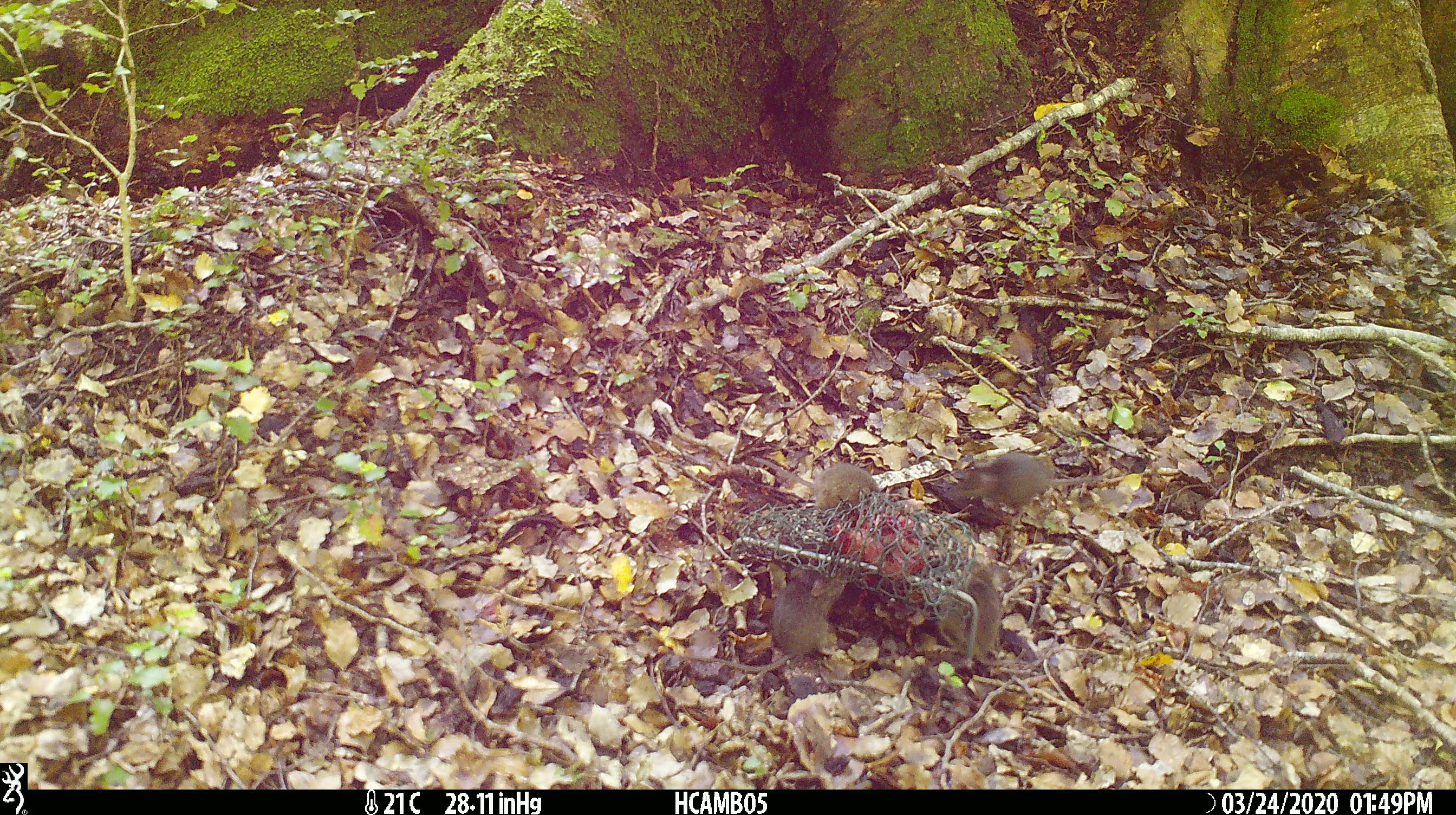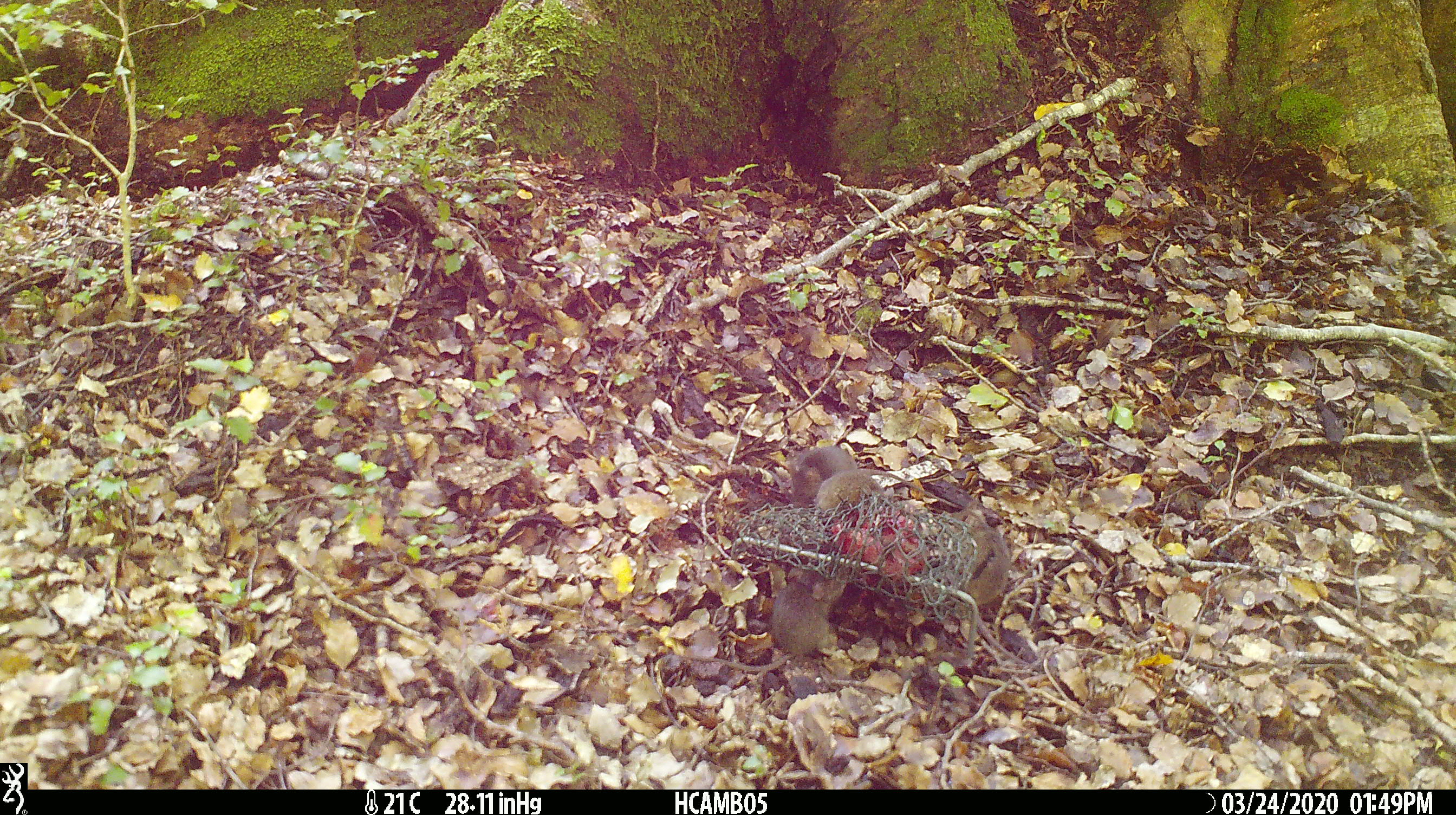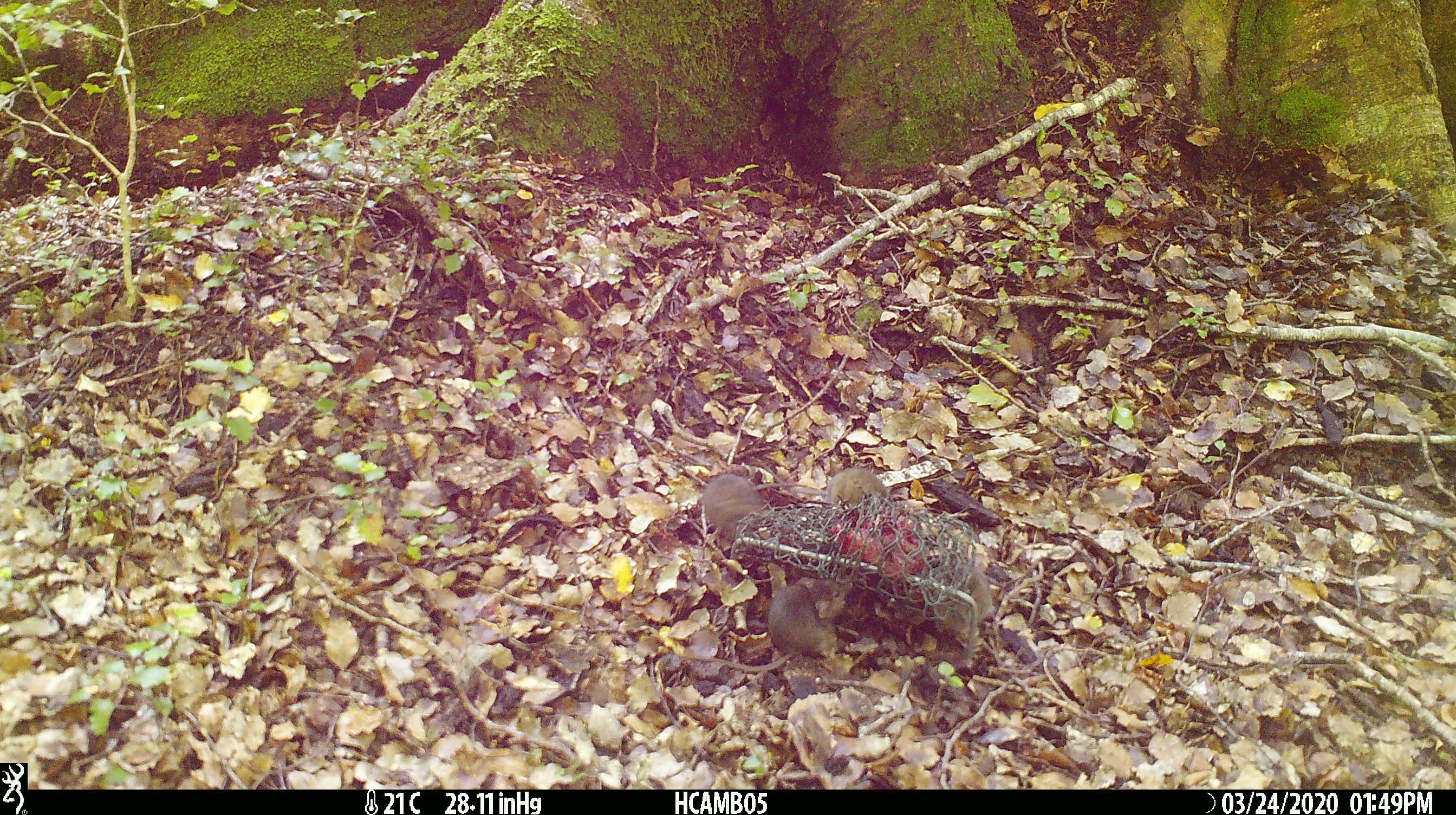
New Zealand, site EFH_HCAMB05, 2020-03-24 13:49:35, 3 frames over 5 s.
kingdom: Animalia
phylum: Chordata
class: Mammalia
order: Rodentia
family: Muridae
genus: Mus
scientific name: Mus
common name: mouse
Mouse (Mus).